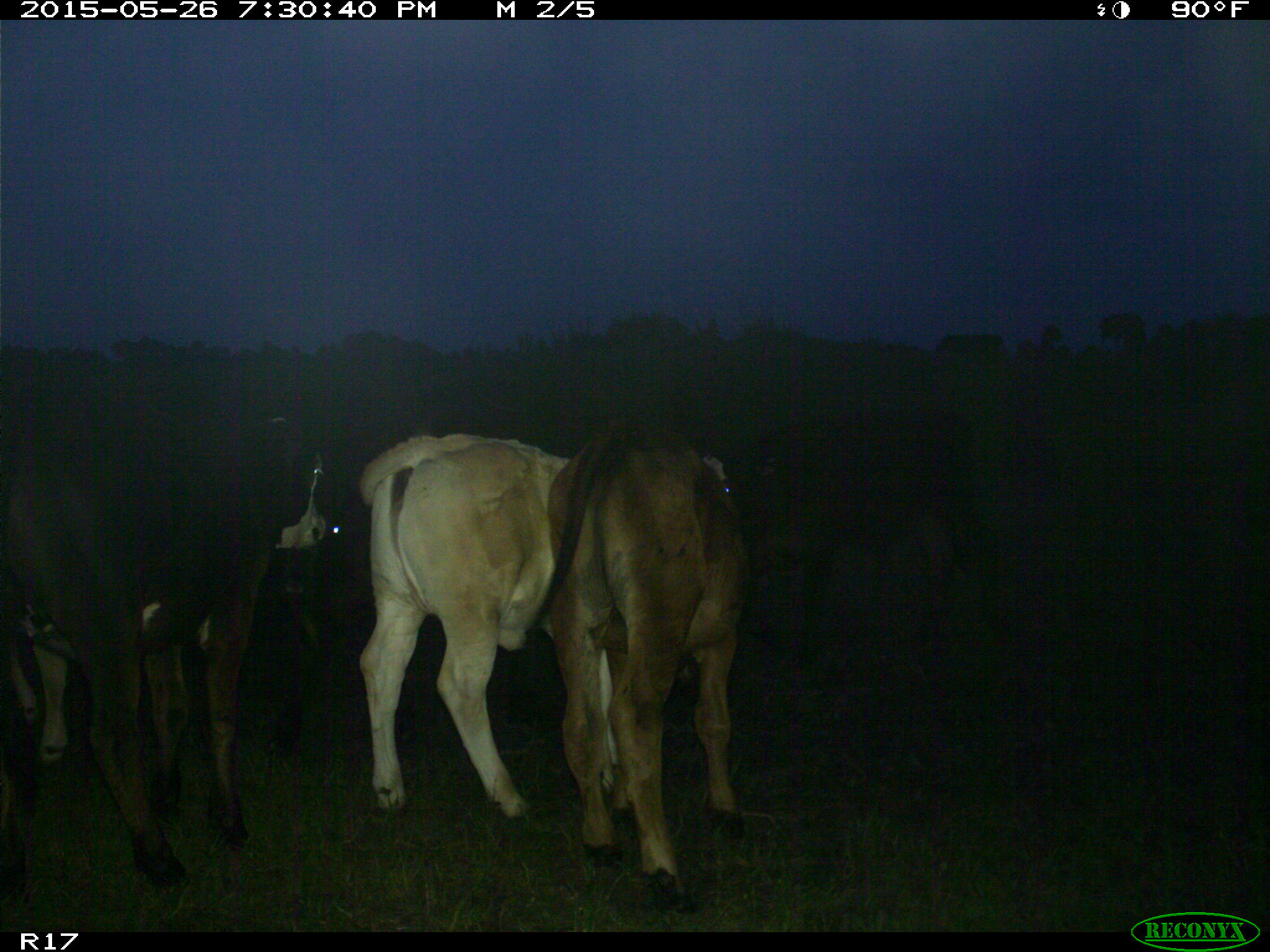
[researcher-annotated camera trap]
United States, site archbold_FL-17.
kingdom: Animalia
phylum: Chordata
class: Mammalia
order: Artiodactyla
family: Bovidae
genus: Bos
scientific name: Bos taurus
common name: domestic cow